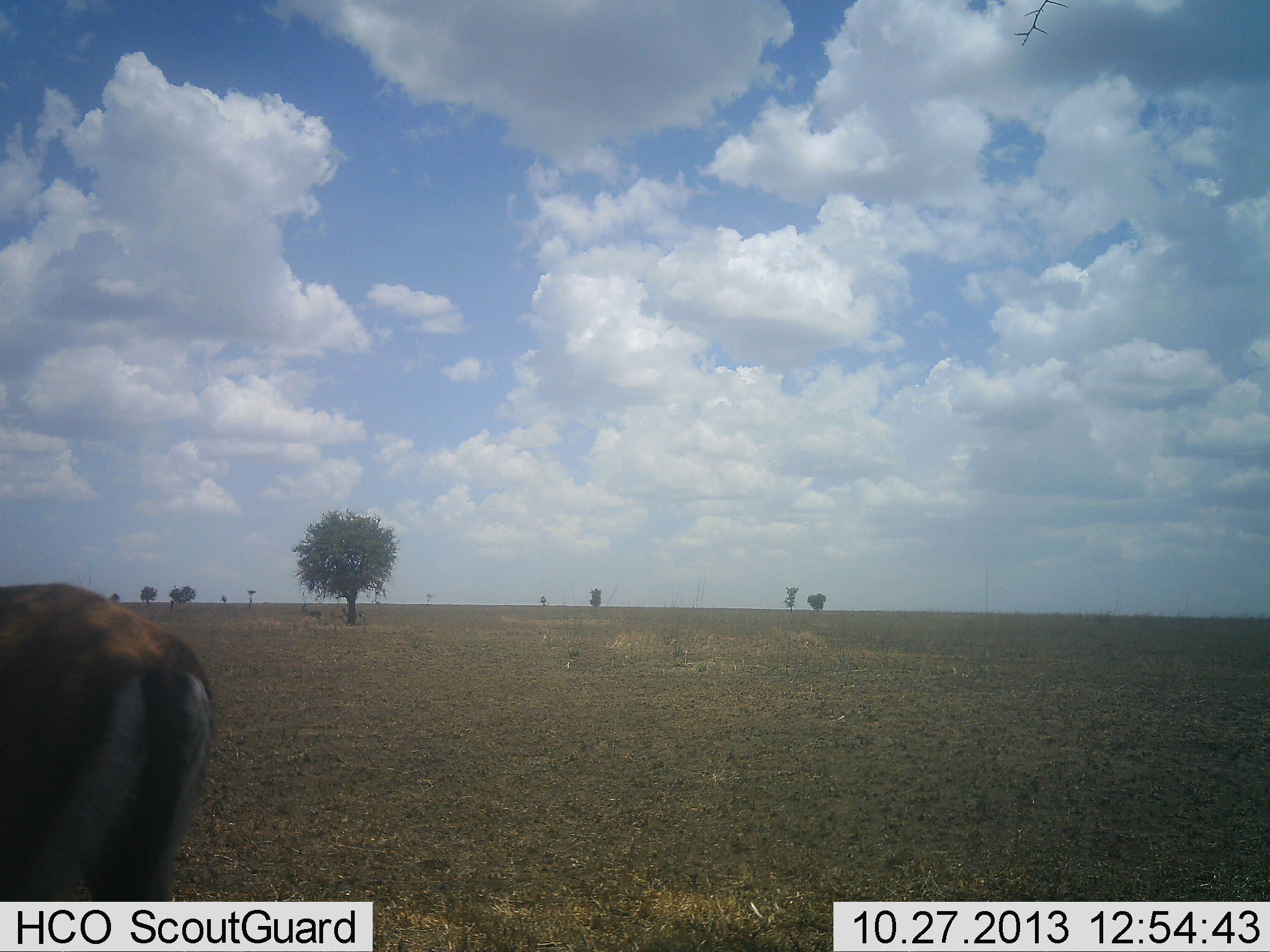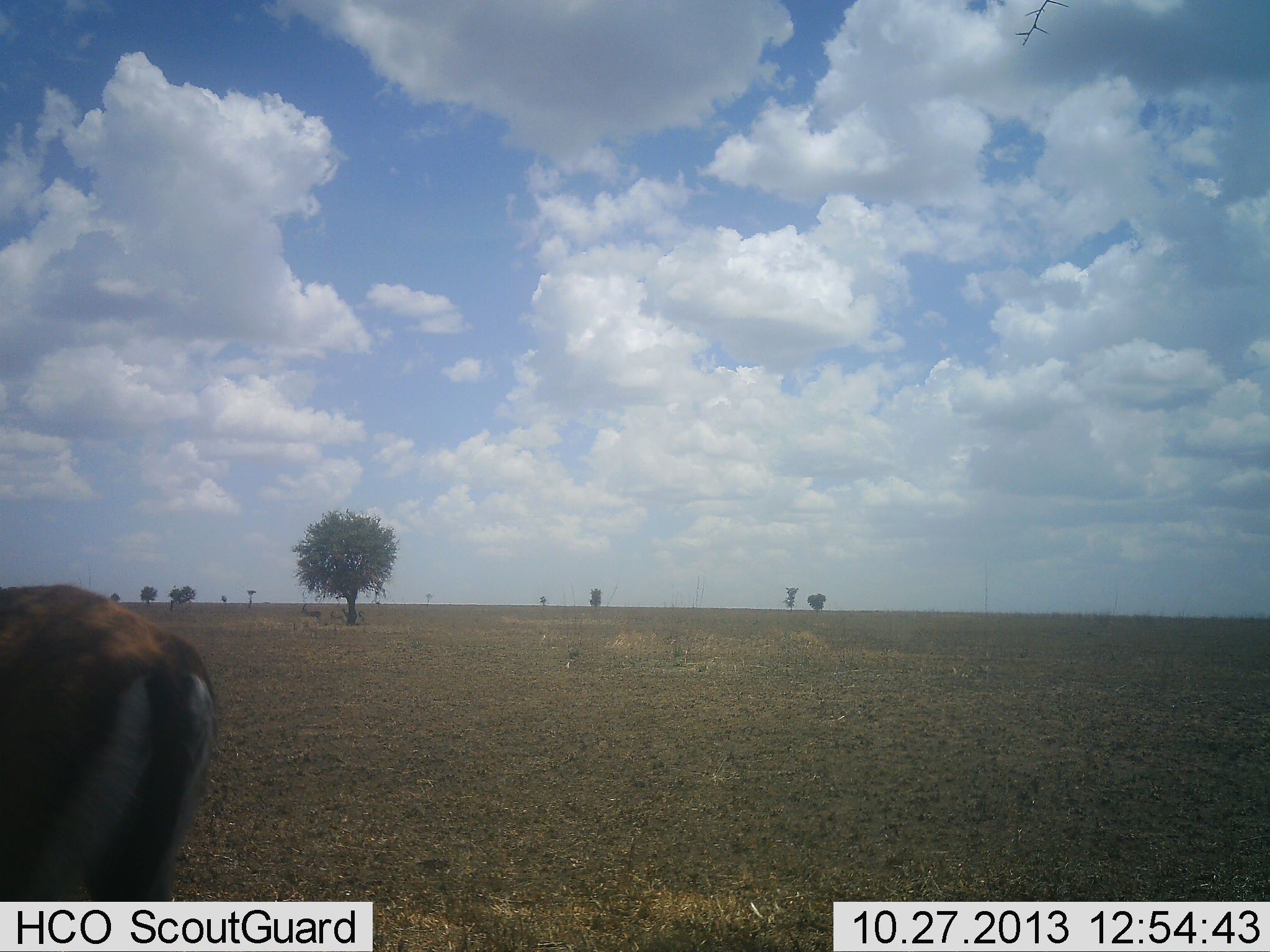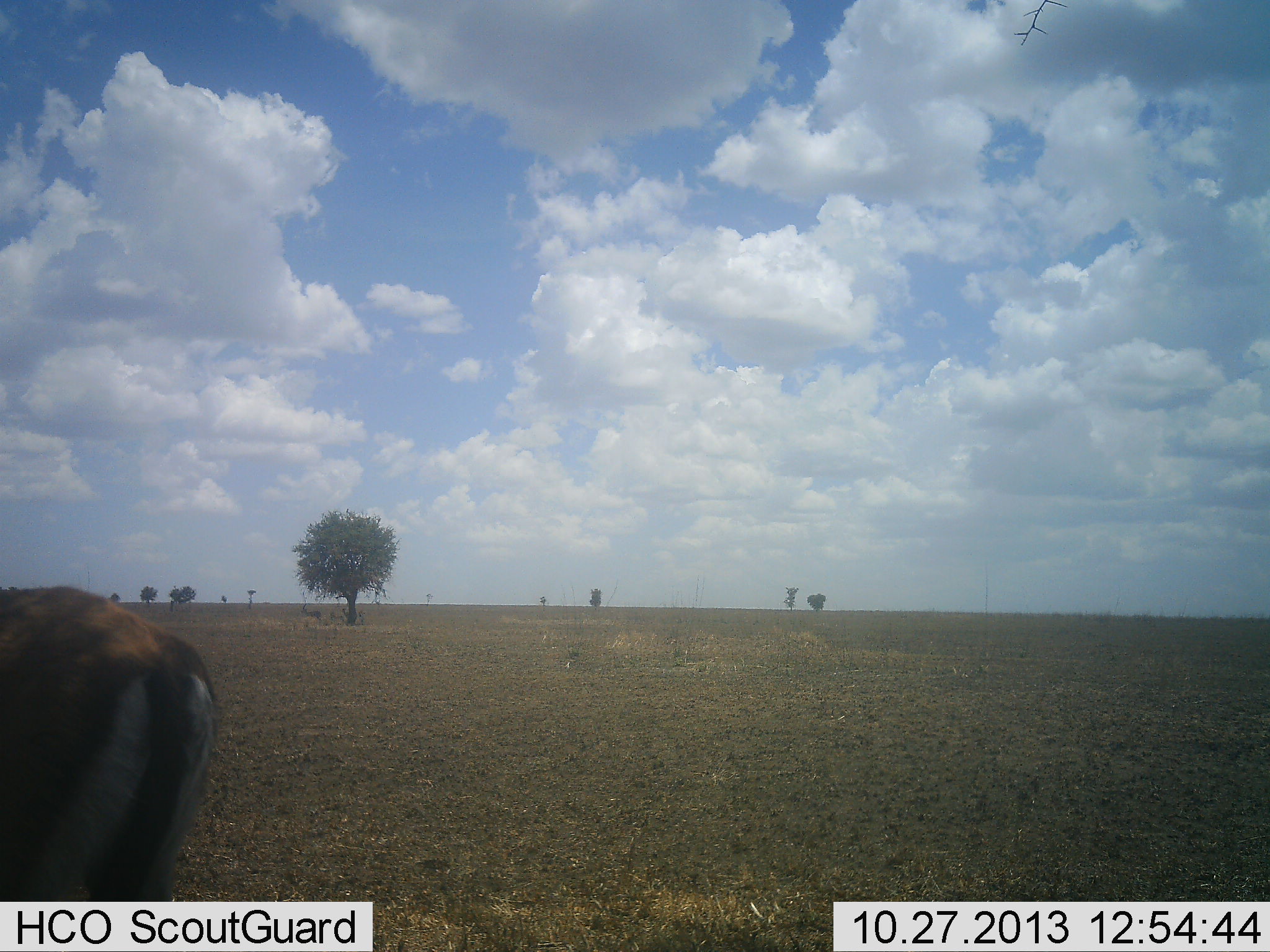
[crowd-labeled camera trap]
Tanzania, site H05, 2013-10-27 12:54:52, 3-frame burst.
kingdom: Animalia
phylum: Chordata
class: Mammalia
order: Artiodactyla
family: Bovidae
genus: Eudorcas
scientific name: Eudorcas thomsonii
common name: thomson's gazelle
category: gazellethomsons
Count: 1.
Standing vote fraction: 80%.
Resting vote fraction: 0%.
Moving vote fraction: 10%.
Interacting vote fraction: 0%.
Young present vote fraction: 0%.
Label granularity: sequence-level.